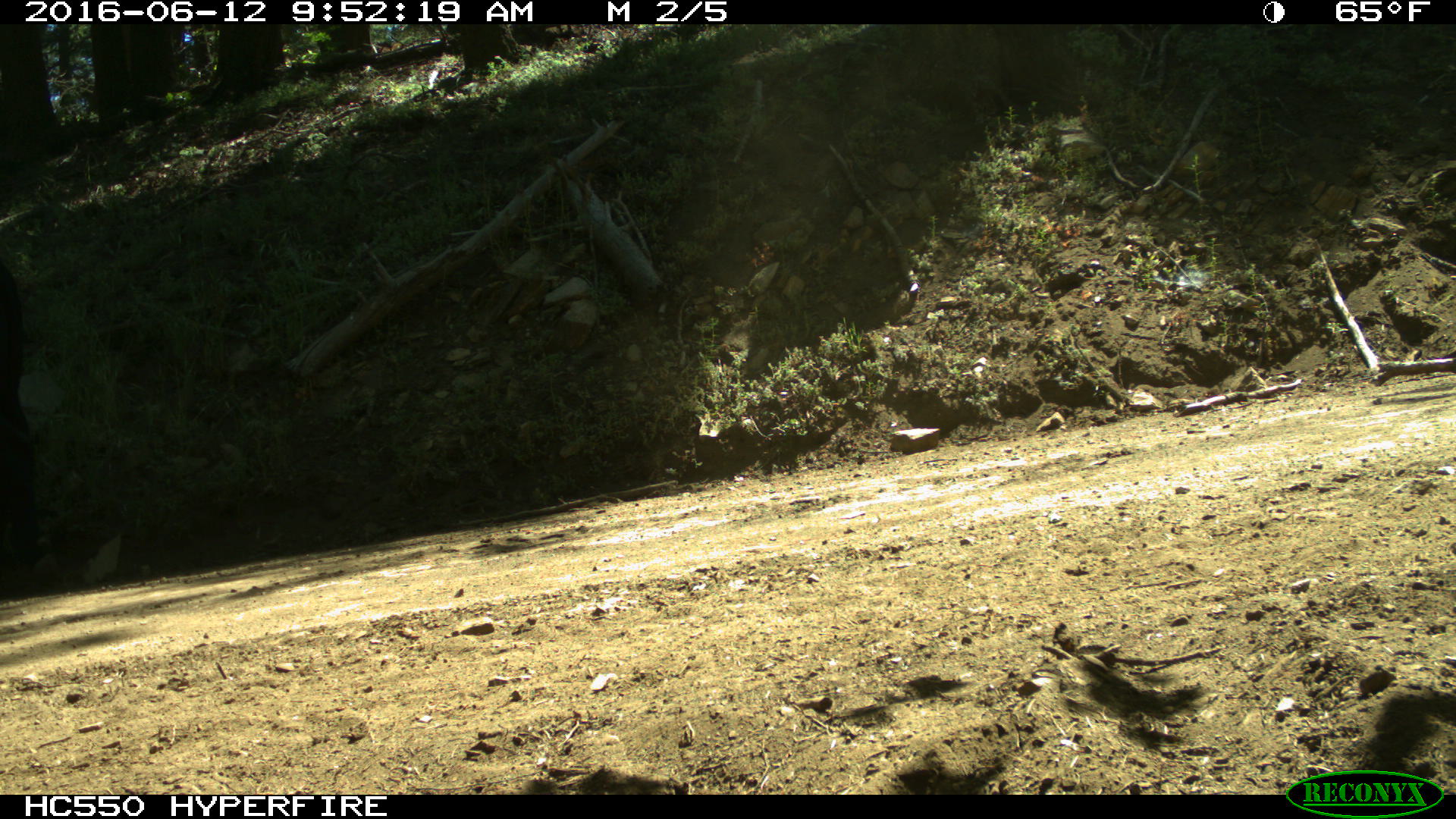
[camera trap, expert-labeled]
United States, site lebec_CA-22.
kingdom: Animalia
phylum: Chordata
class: Mammalia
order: Artiodactyla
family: Bovidae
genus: Bos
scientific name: Bos taurus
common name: domestic cow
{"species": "Bos taurus (domestic cow)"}